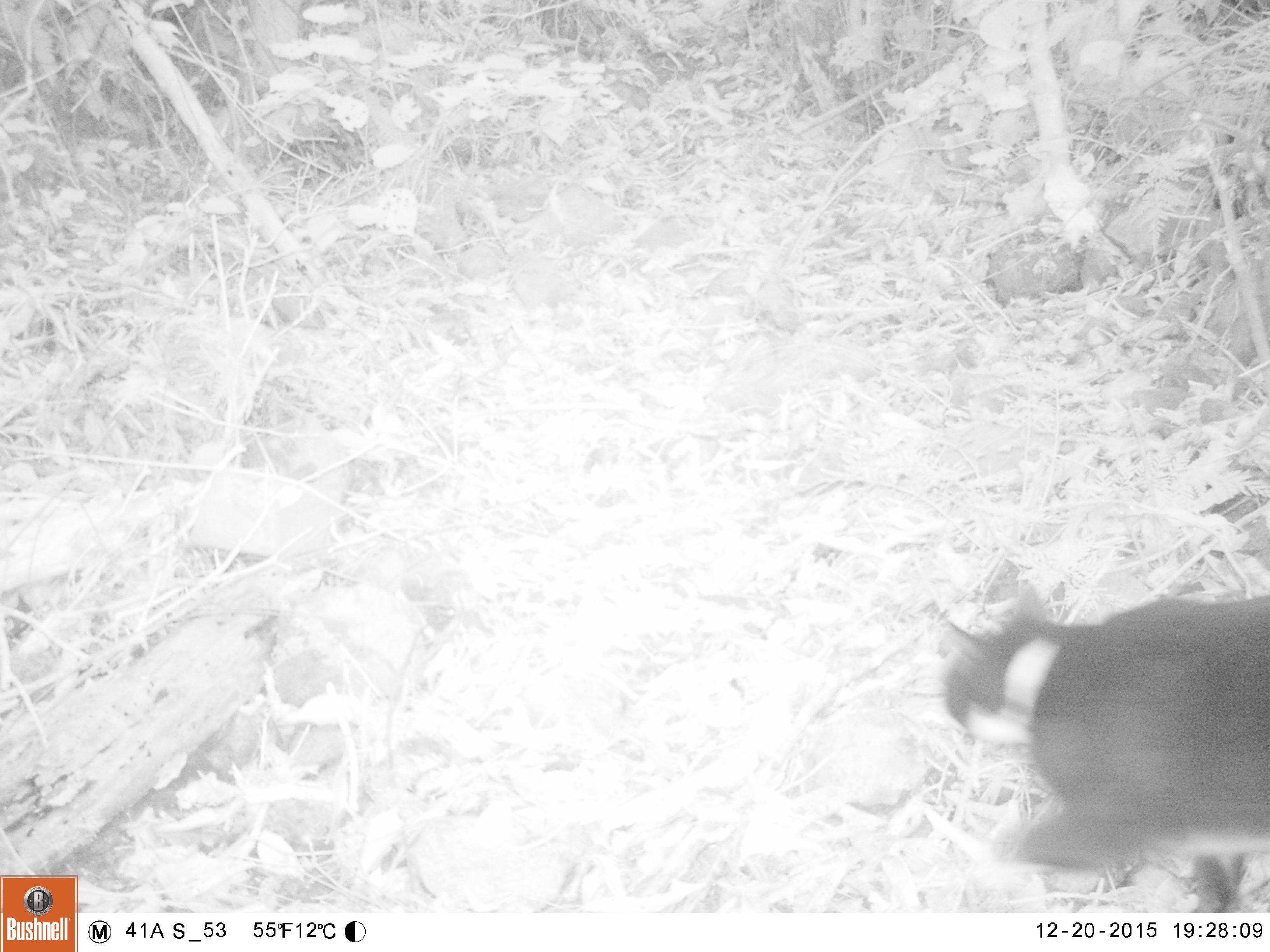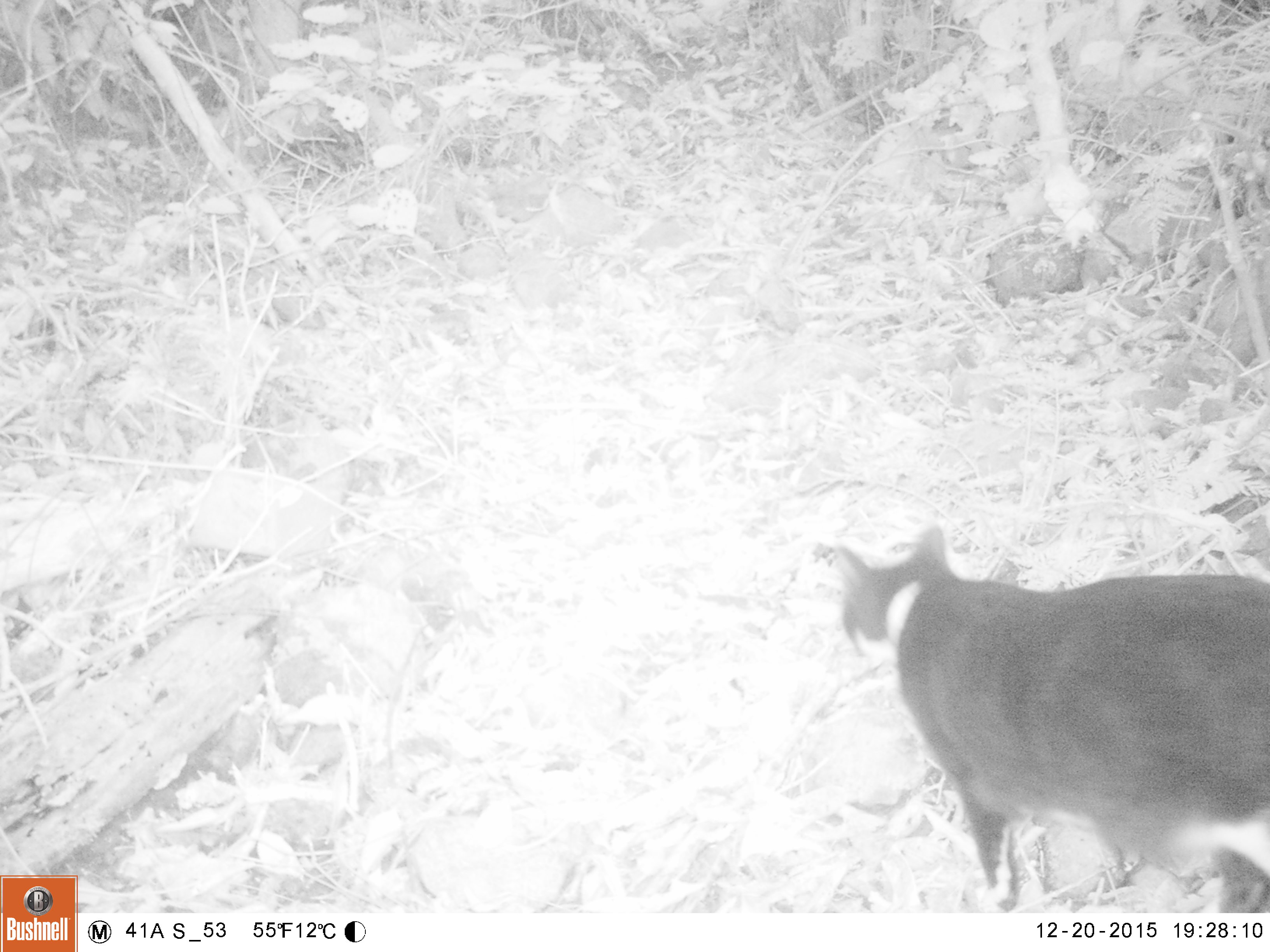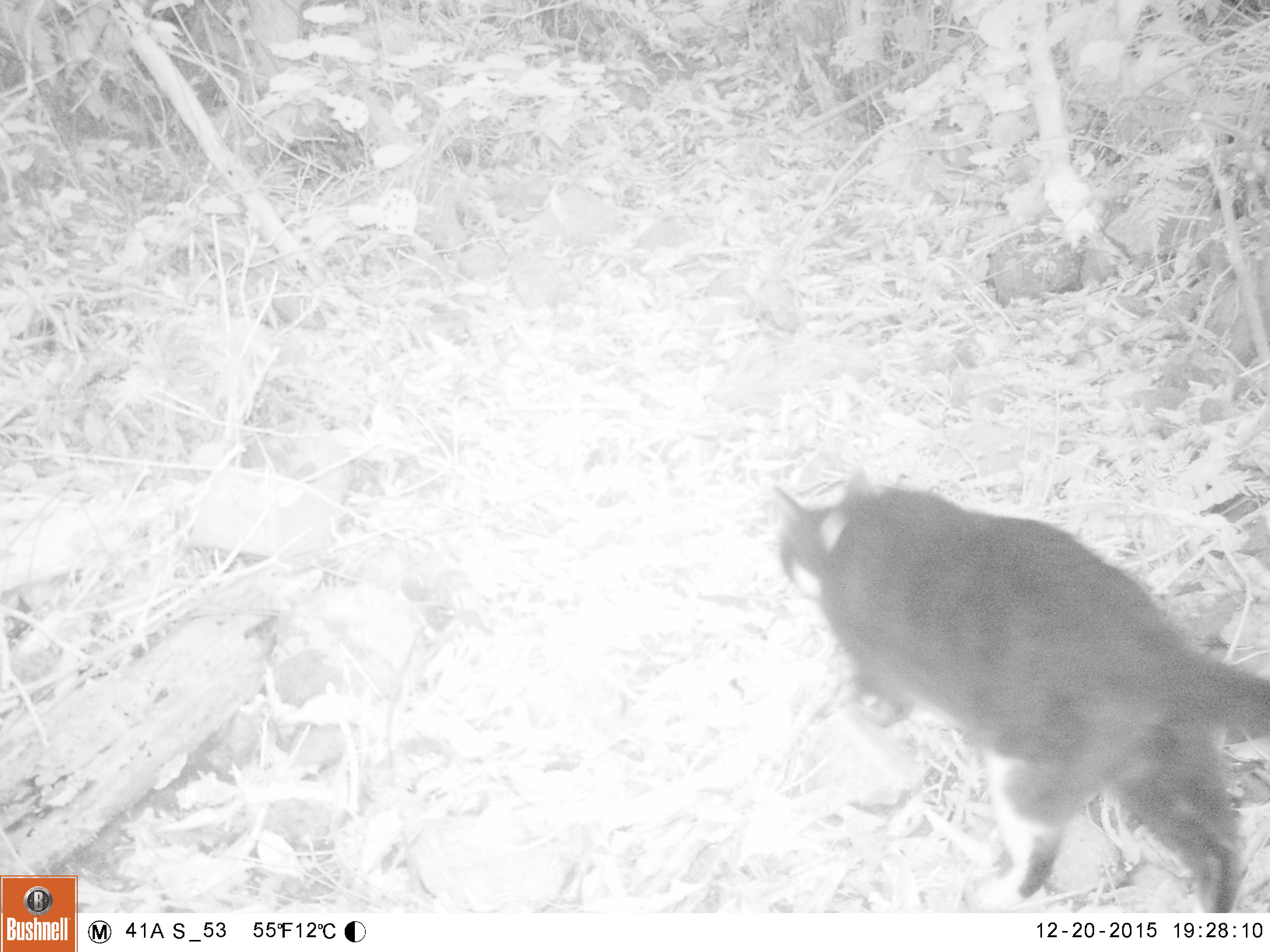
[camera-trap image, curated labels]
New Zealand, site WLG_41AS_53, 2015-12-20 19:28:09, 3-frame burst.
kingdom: Animalia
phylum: Chordata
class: Mammalia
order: Carnivora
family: Felidae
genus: Felis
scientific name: Felis catus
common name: domestic cat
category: cat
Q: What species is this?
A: Cat (domestic cat) (Felis catus).